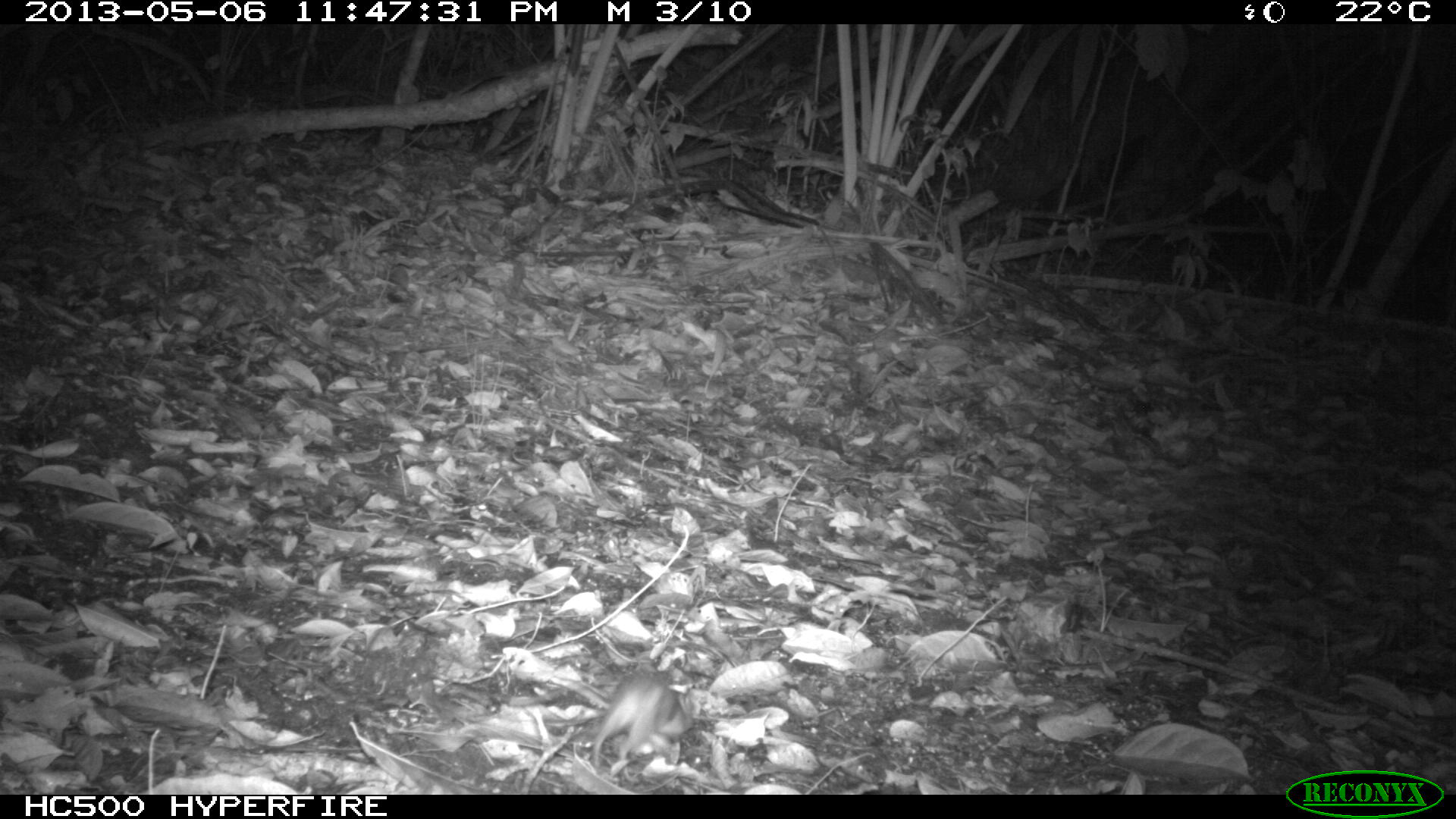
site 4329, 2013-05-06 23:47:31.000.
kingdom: Animalia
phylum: Chordata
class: Mammalia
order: Rodentia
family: Cricetidae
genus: Peromyscus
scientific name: Peromyscus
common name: deermice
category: peromyscus sp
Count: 1.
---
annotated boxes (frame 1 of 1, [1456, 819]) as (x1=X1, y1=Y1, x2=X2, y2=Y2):
peromyscus sp: (x1=590, y1=674, x2=694, y2=765)